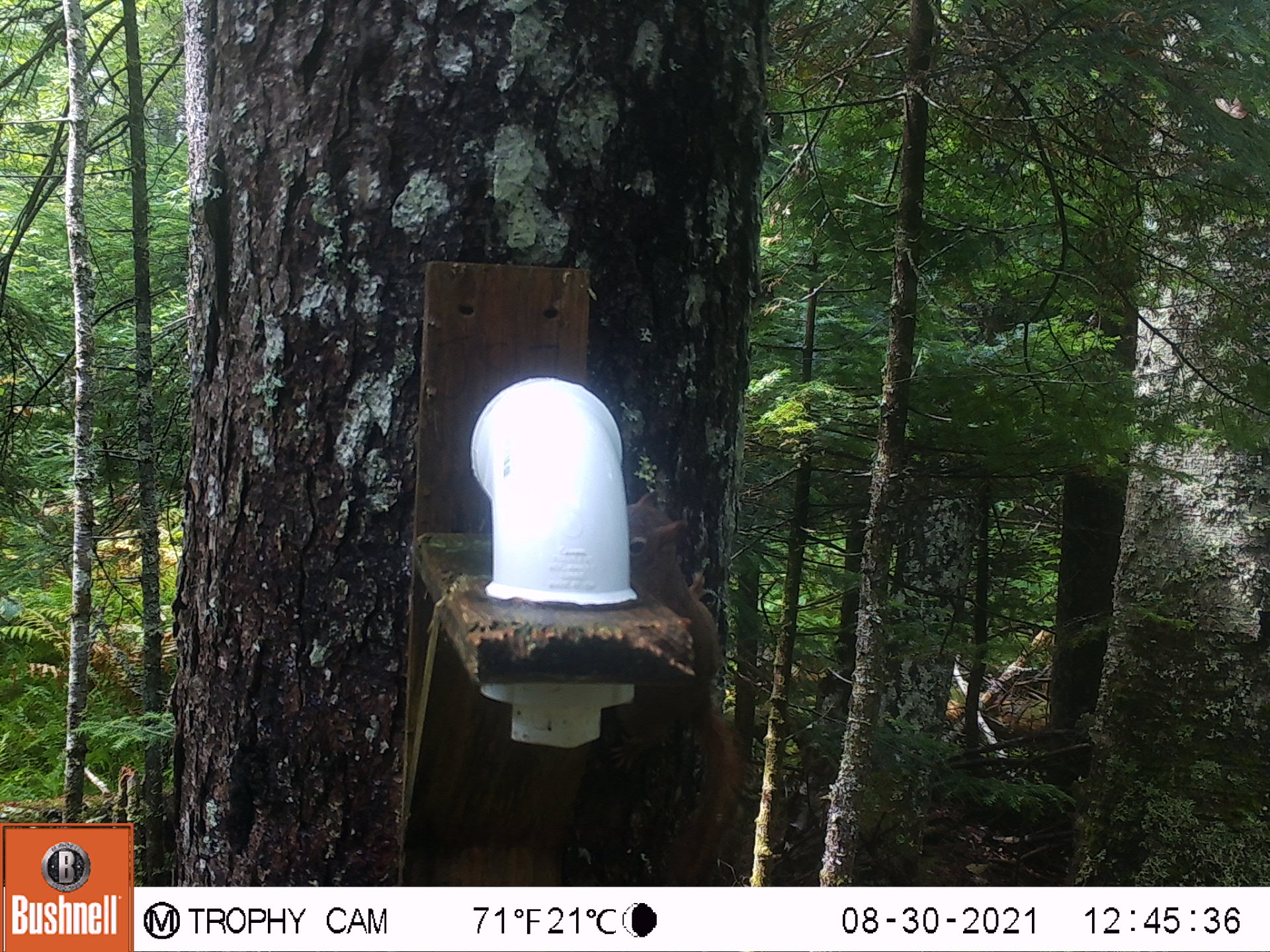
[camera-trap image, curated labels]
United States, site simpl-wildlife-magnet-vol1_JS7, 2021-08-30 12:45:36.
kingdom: Animalia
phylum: Chordata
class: Mammalia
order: Rodentia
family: Sciuridae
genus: Tamiasciurus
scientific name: Tamiasciurus hudsonicus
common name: red squirrel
Red squirrel (Tamiasciurus hudsonicus).